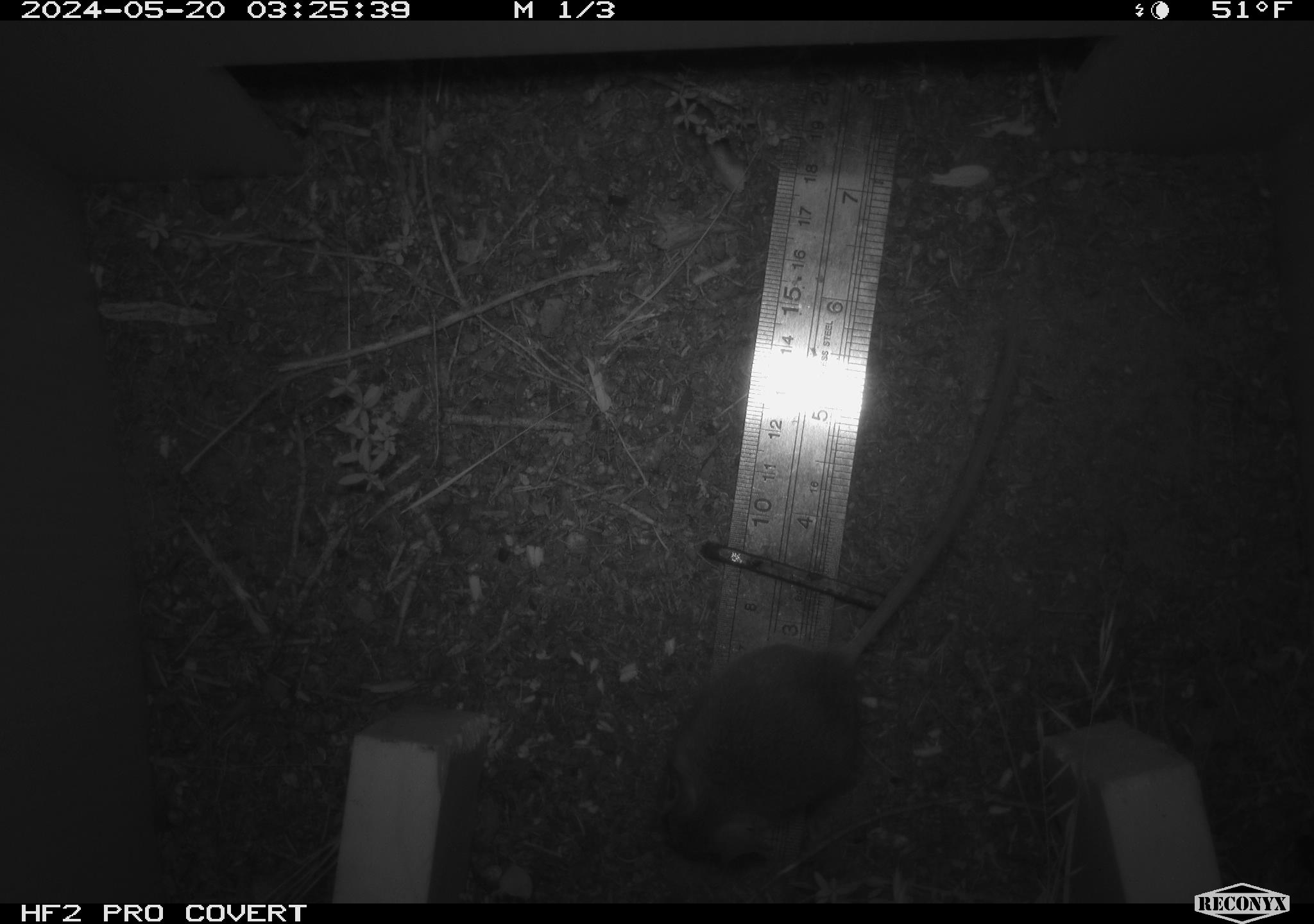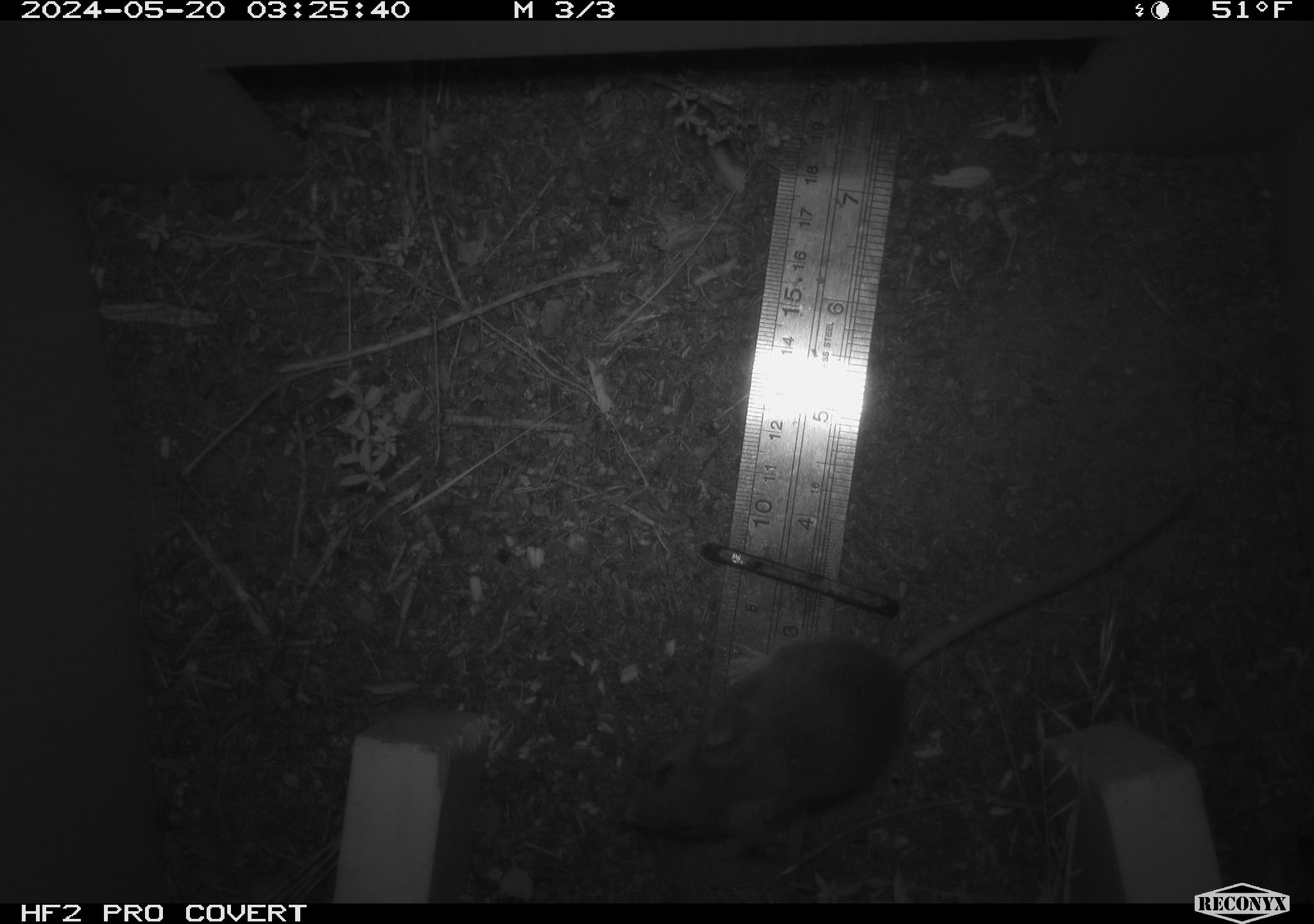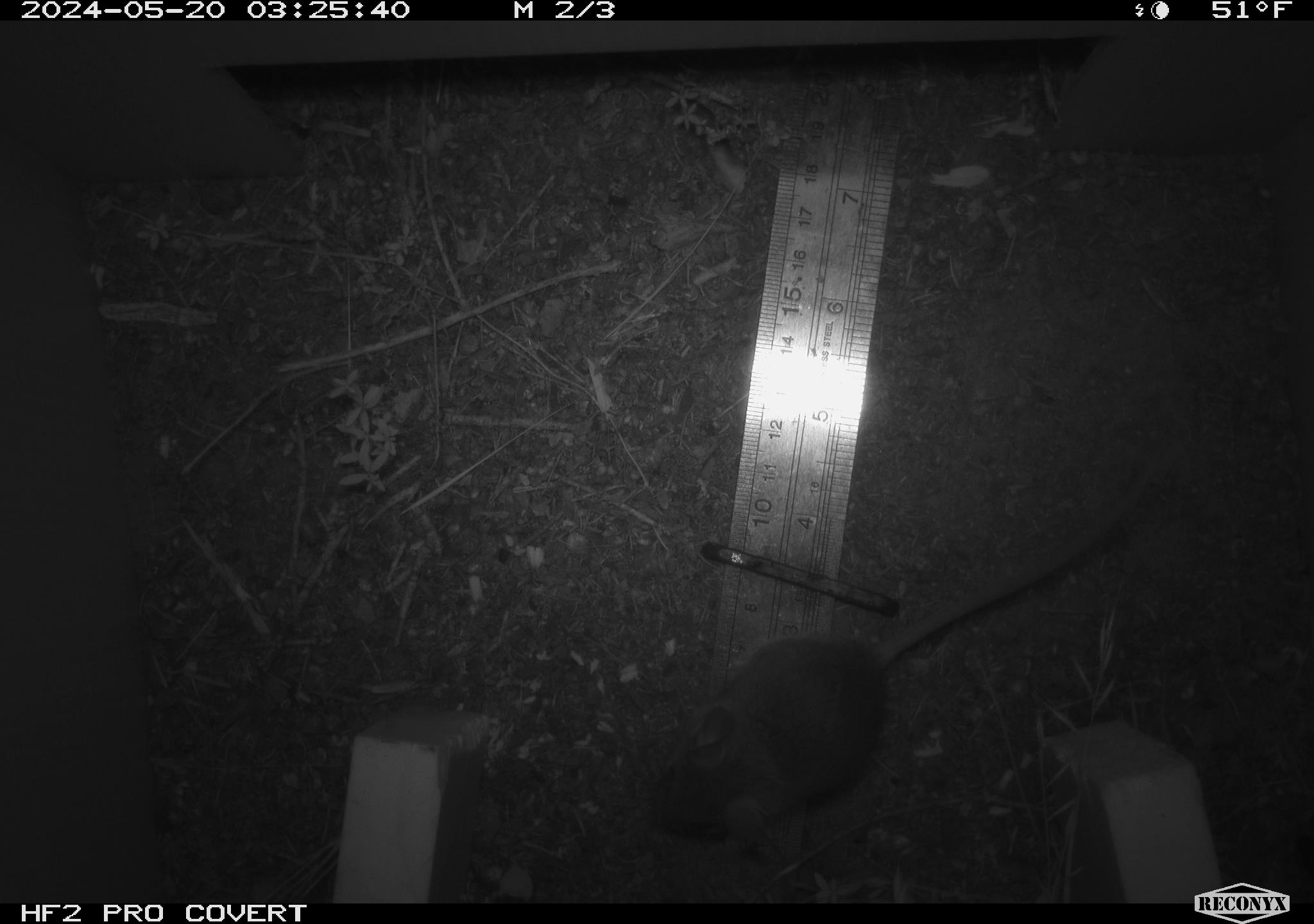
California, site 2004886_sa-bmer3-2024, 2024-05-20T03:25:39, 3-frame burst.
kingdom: Animalia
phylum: Chordata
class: Mammalia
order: Rodentia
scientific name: Rodentia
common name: mouse species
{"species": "mouse species (Rodentia)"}